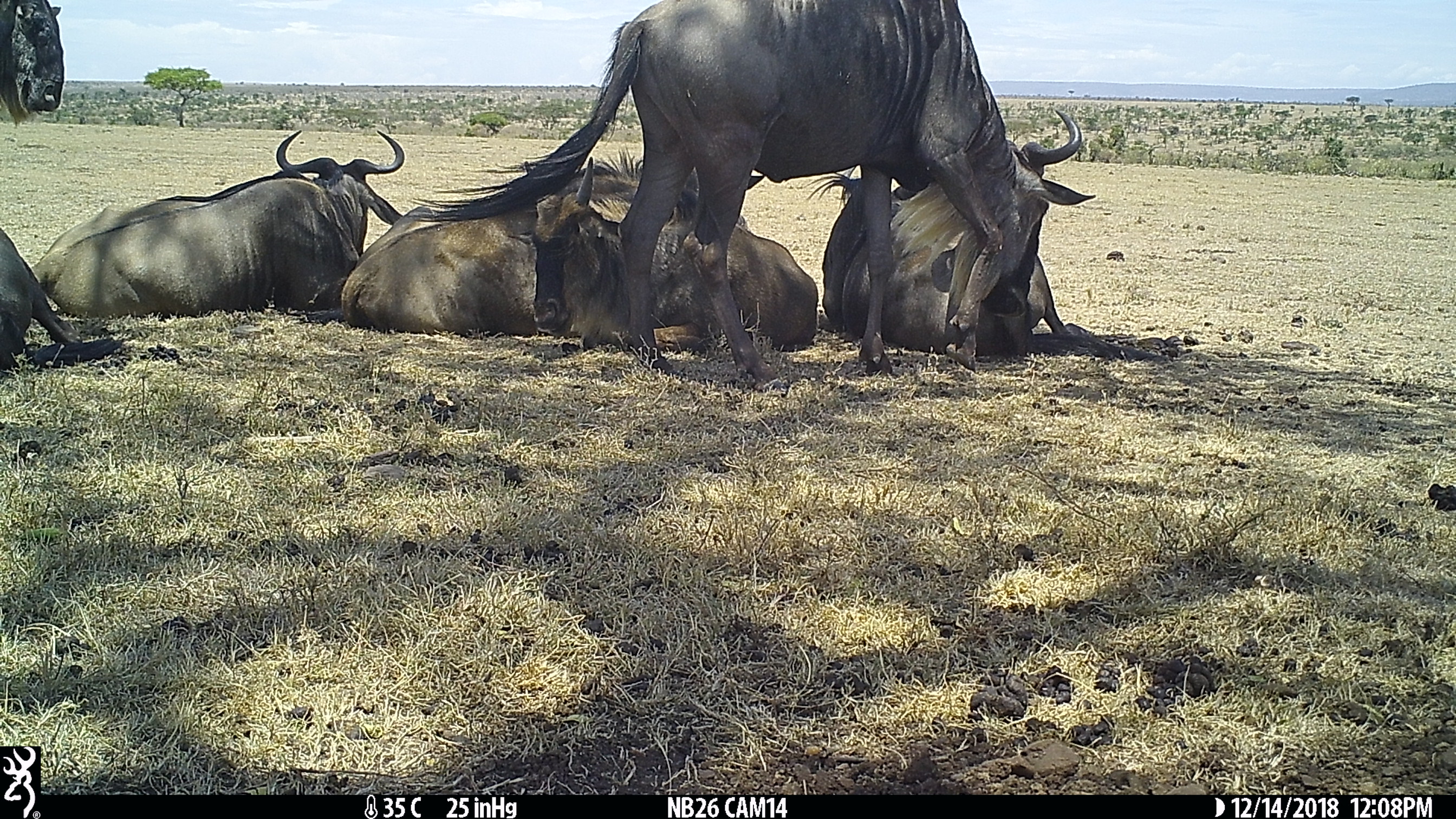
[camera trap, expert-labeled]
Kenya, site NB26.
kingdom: Animalia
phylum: Chordata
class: Mammalia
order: Artiodactyla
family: Bovidae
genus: Connochaetes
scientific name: Connochaetes taurinus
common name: blue wildebeest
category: wildebeest